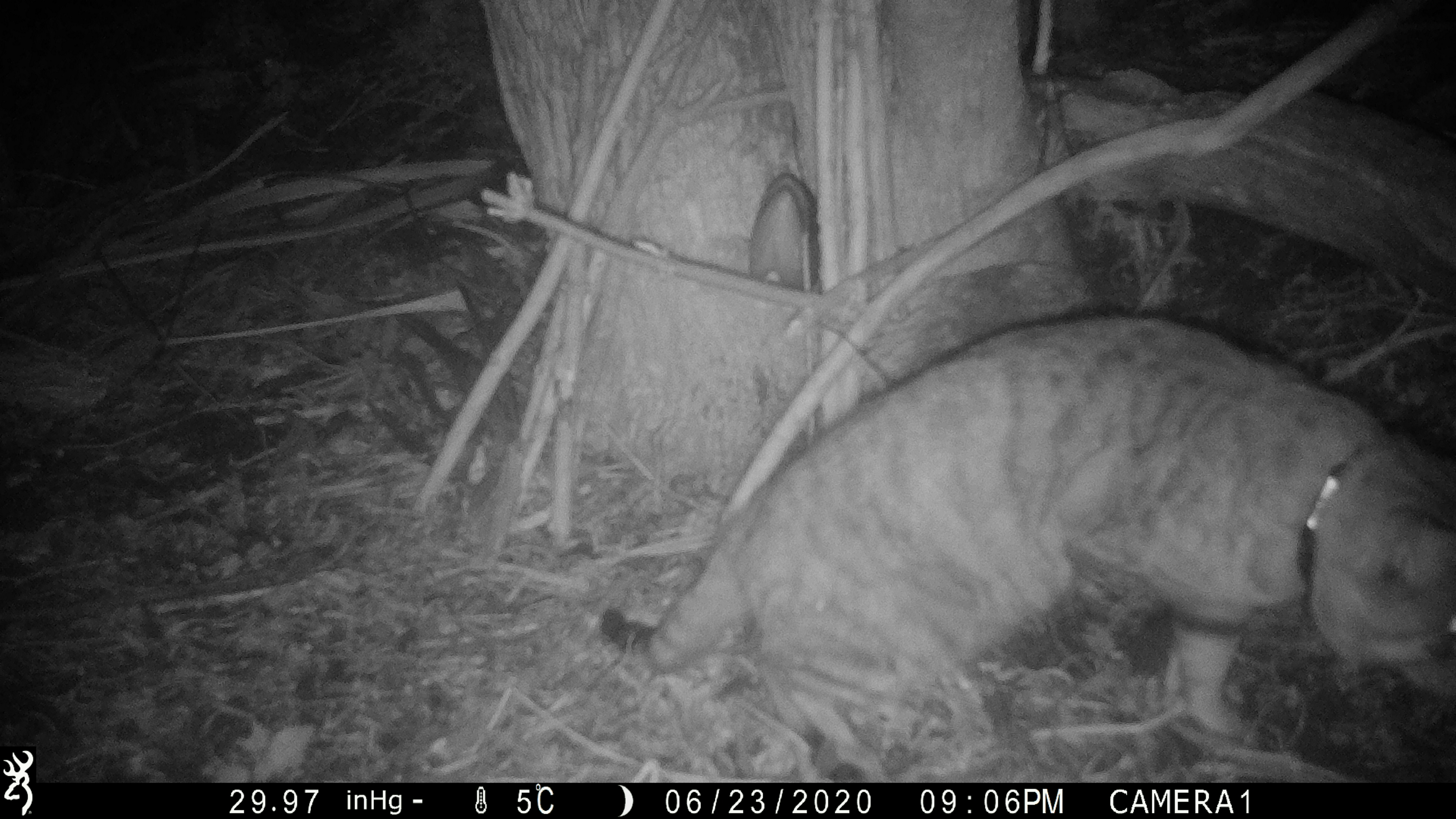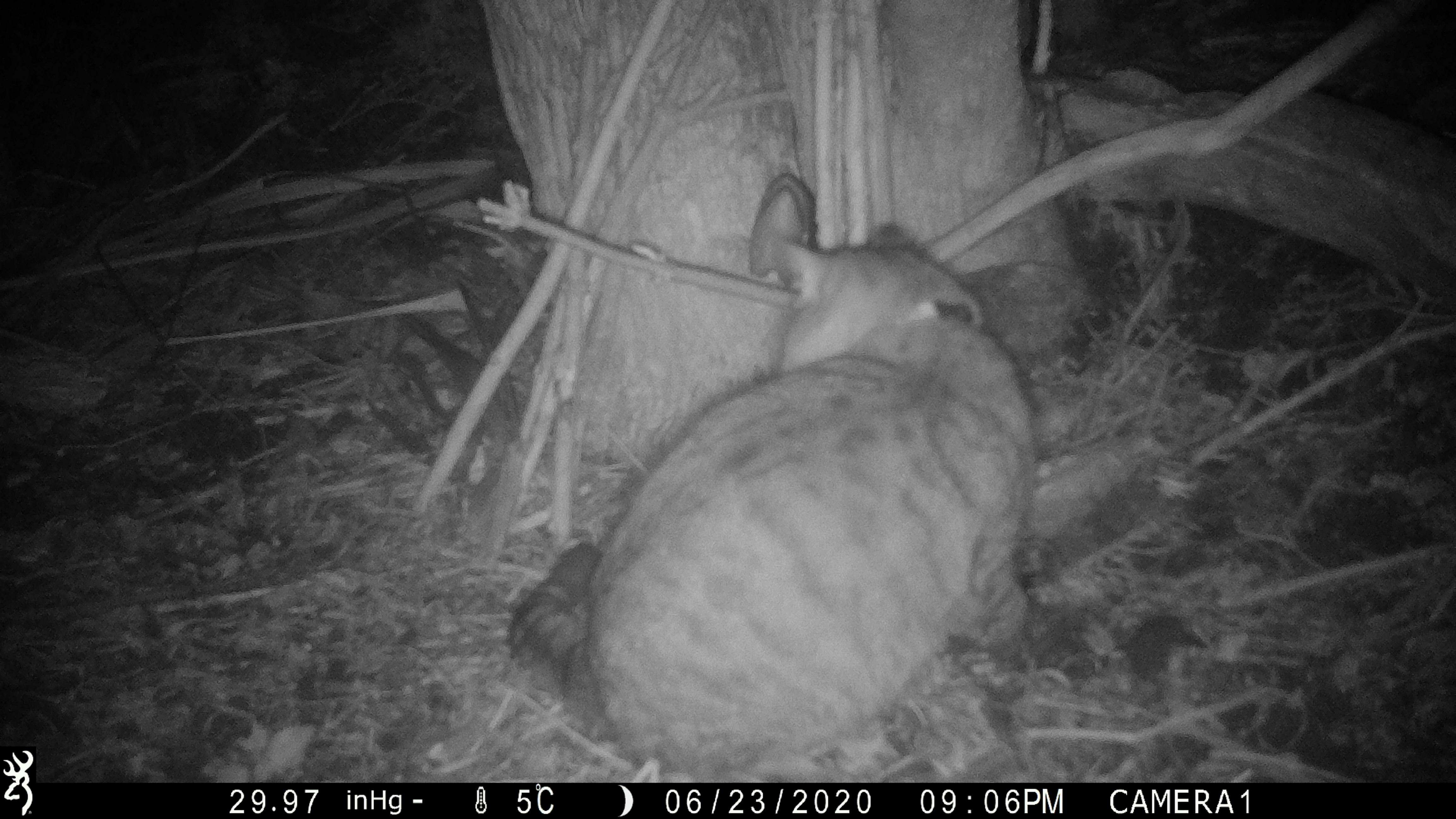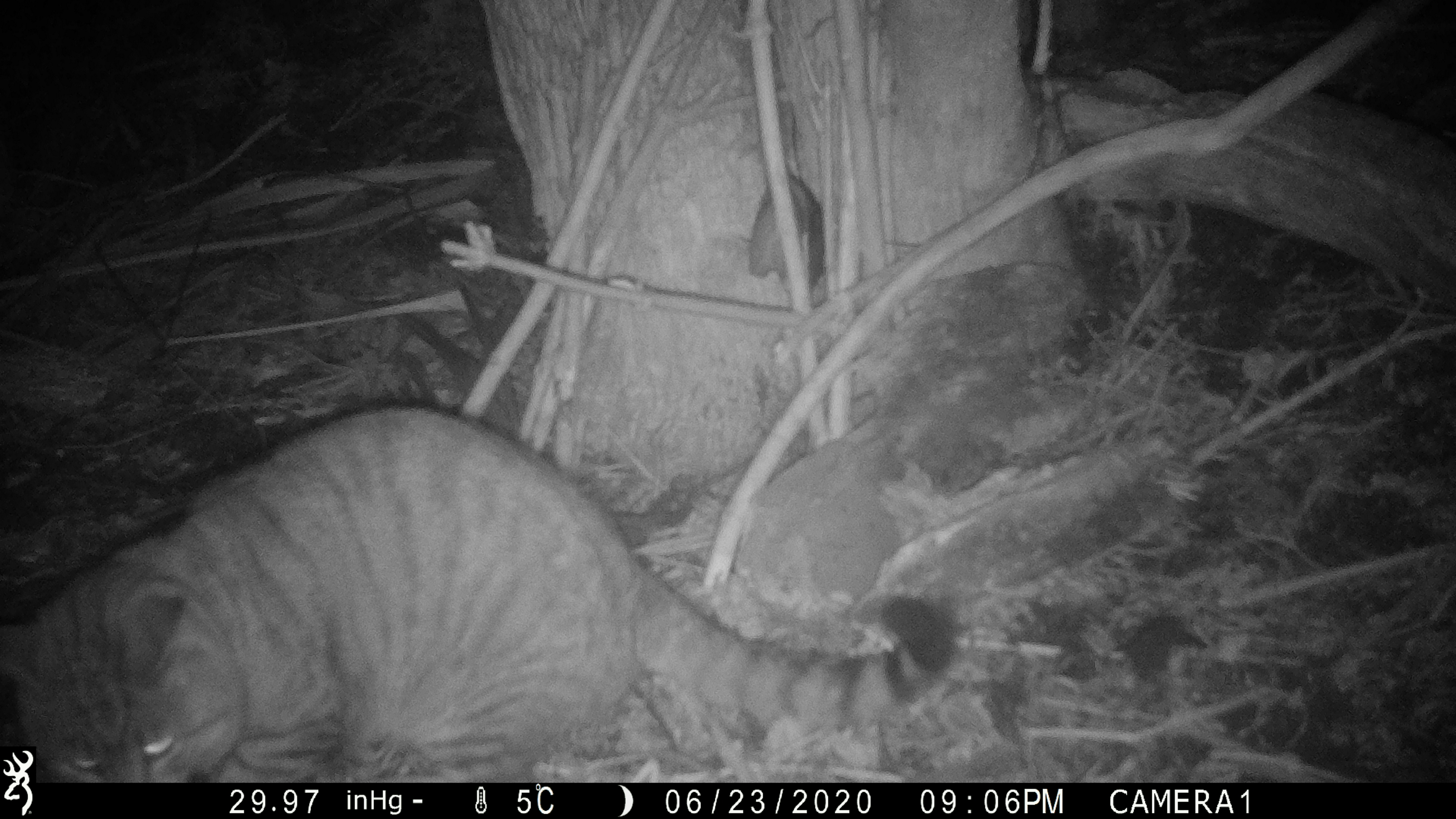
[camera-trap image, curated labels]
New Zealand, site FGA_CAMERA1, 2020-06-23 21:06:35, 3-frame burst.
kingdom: Animalia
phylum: Chordata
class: Mammalia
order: Carnivora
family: Felidae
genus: Felis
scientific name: Felis catus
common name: domestic cat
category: cat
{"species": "cat (domestic cat) (Felis catus)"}